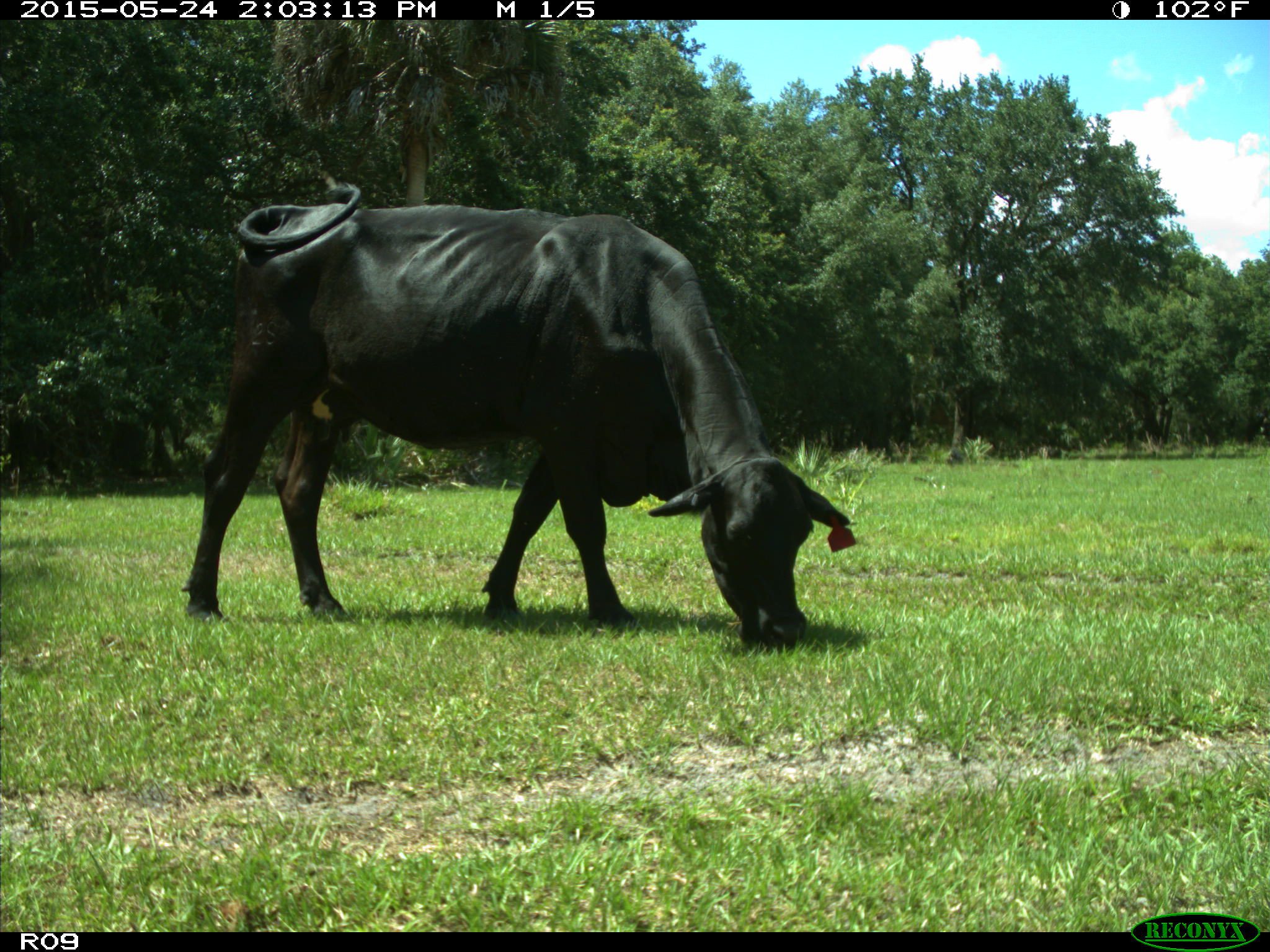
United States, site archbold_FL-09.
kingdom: Animalia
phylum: Chordata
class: Mammalia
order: Artiodactyla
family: Bovidae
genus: Bos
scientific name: Bos taurus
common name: domestic cow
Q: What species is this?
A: Bos taurus (domestic cow).